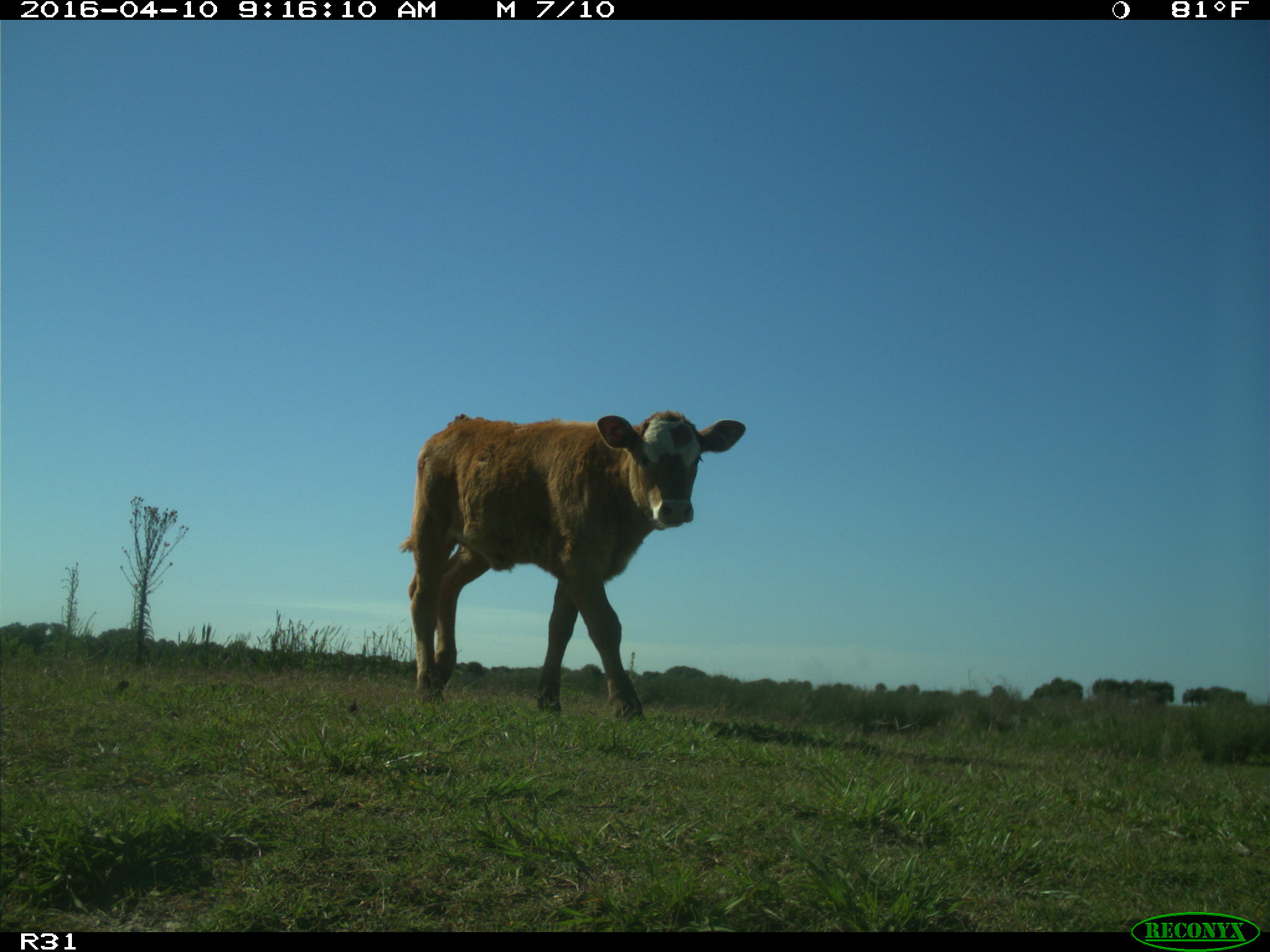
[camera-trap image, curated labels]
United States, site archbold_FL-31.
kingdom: Animalia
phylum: Chordata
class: Mammalia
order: Artiodactyla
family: Bovidae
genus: Bos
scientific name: Bos taurus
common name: domestic cow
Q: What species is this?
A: Bos taurus (domestic cow).